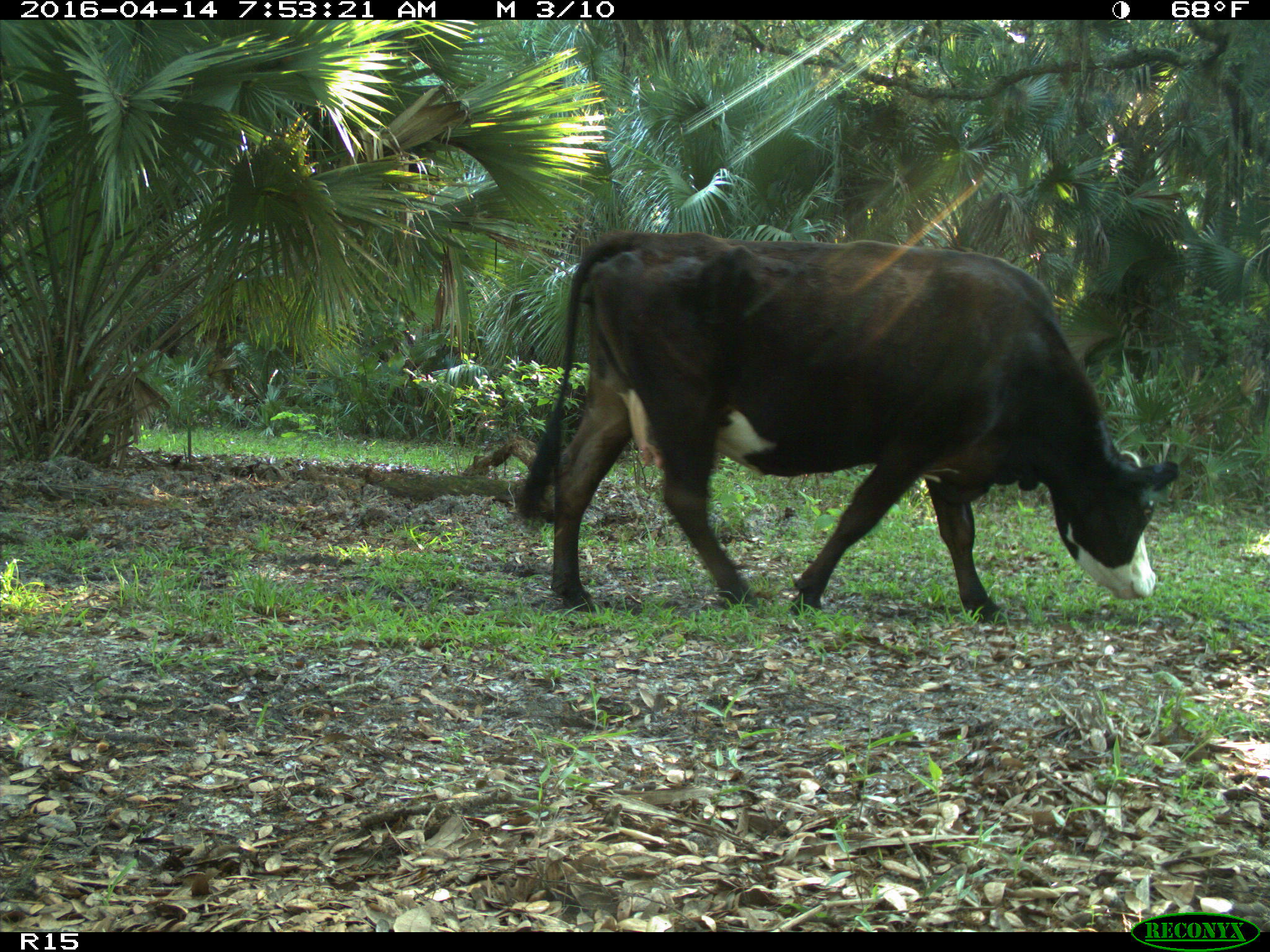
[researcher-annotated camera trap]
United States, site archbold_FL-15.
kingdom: Animalia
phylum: Chordata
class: Mammalia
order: Artiodactyla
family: Bovidae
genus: Bos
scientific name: Bos taurus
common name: domestic cow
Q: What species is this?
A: Bos taurus (domestic cow).